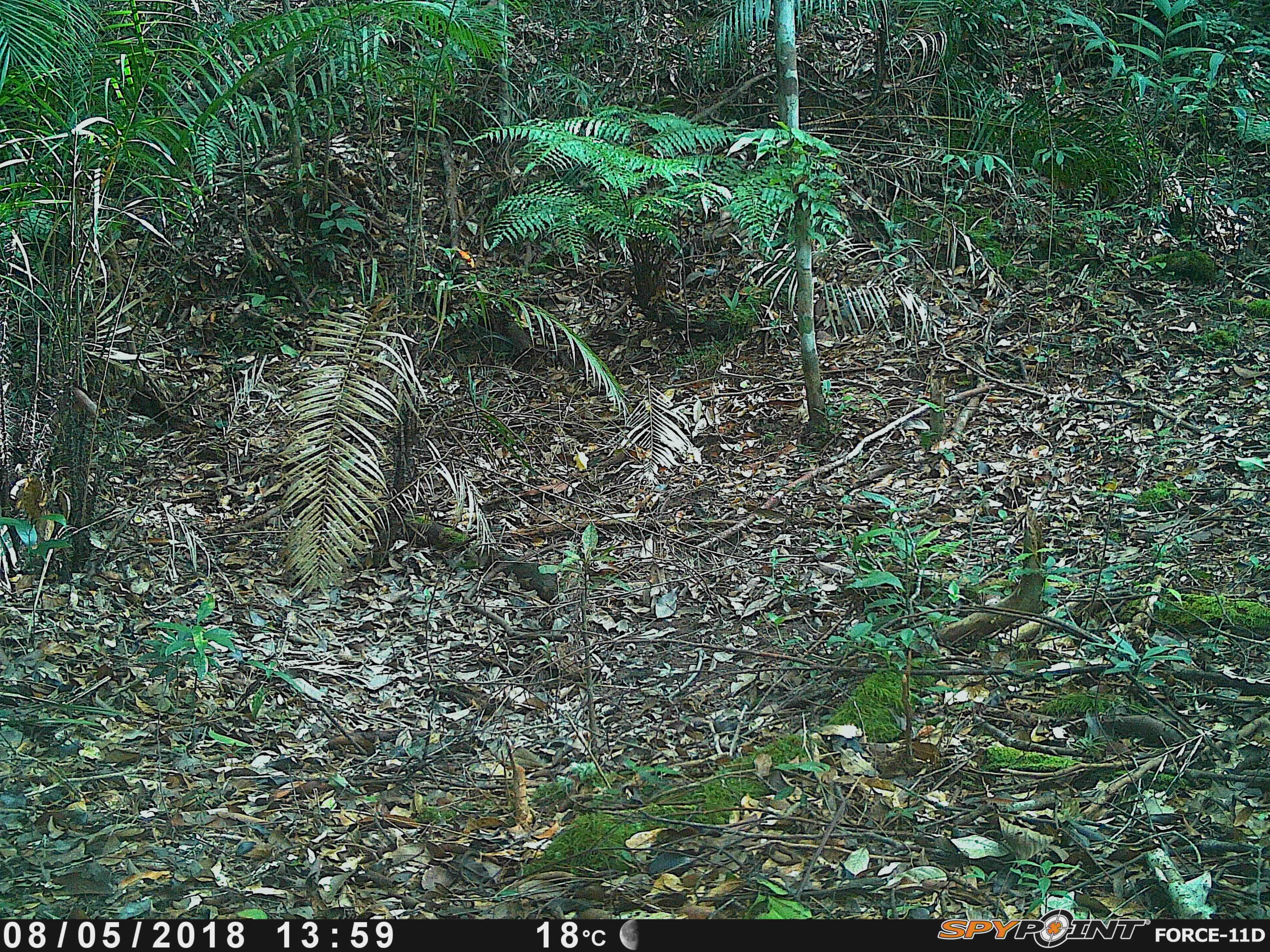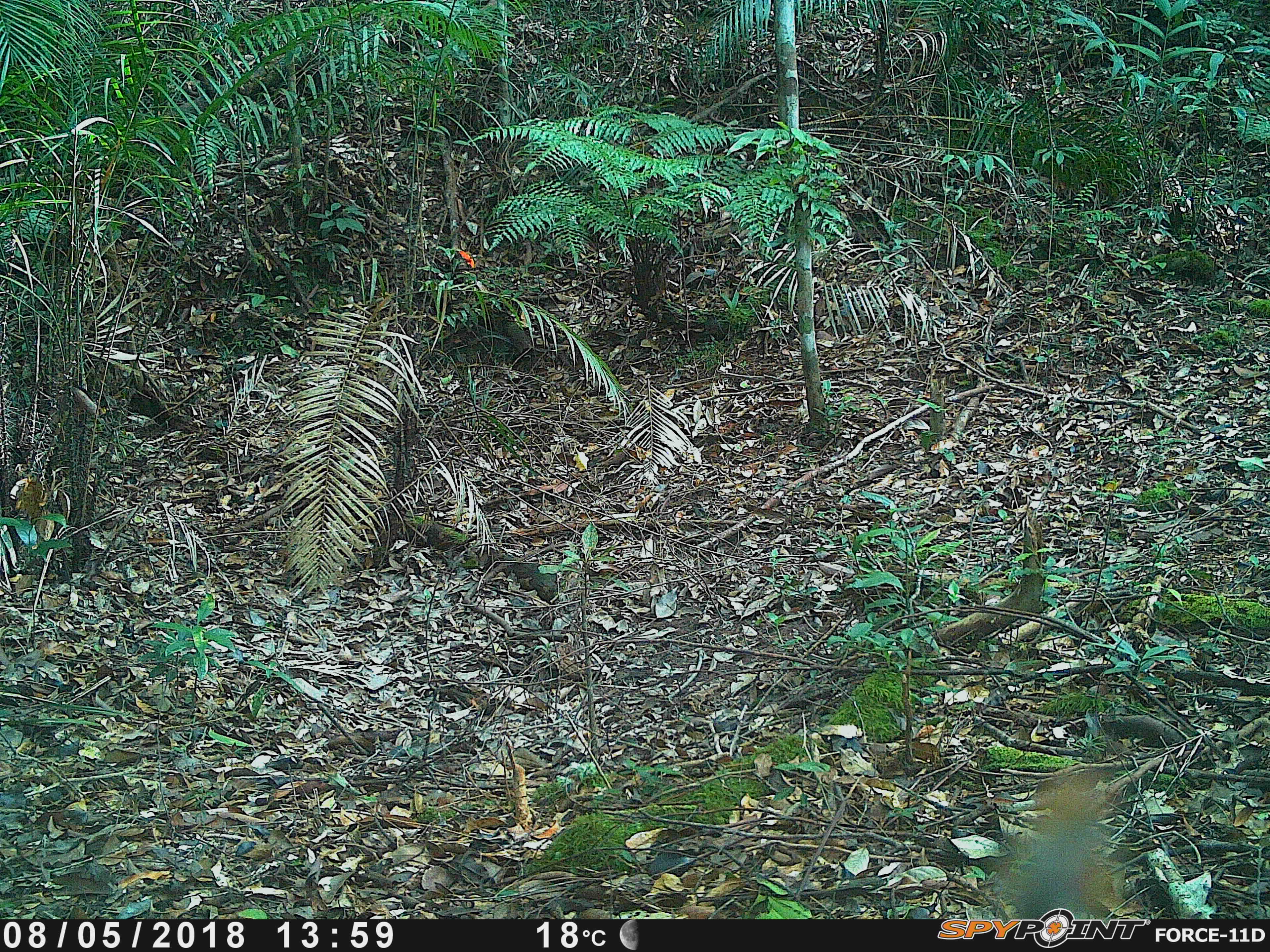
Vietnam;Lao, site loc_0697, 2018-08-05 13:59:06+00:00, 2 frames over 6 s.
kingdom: Animalia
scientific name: Animalia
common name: animal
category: unidentified animal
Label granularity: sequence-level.